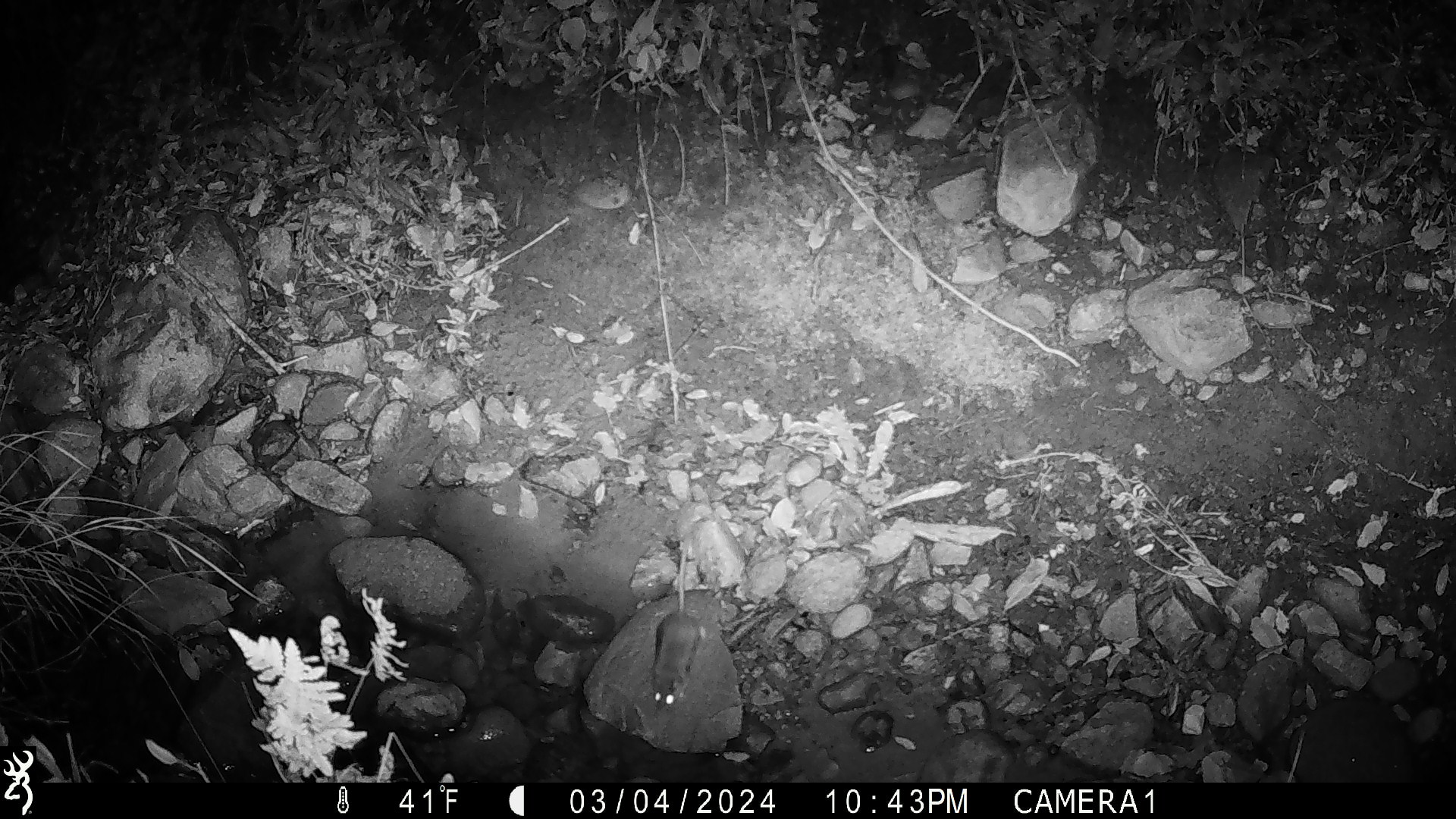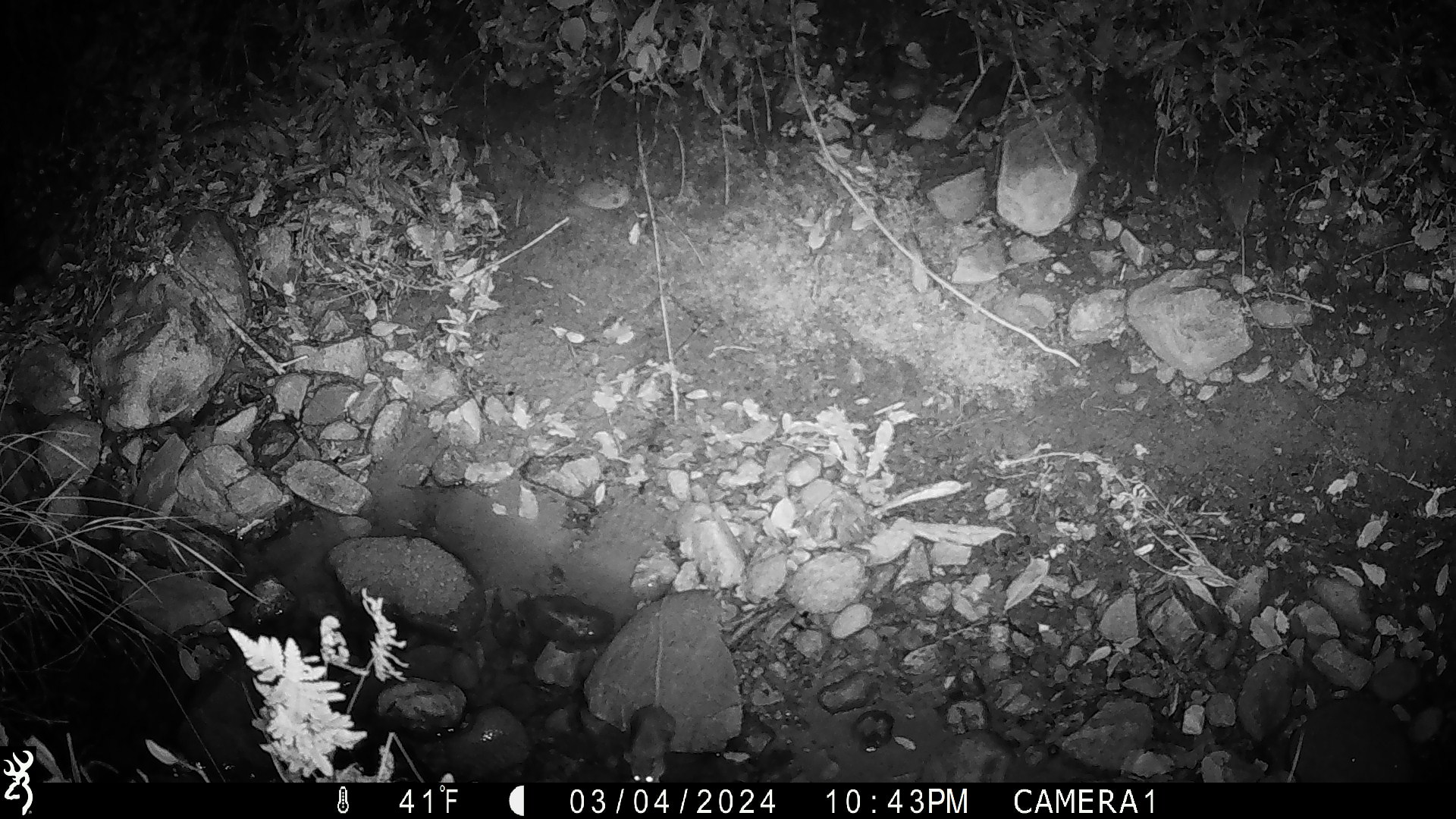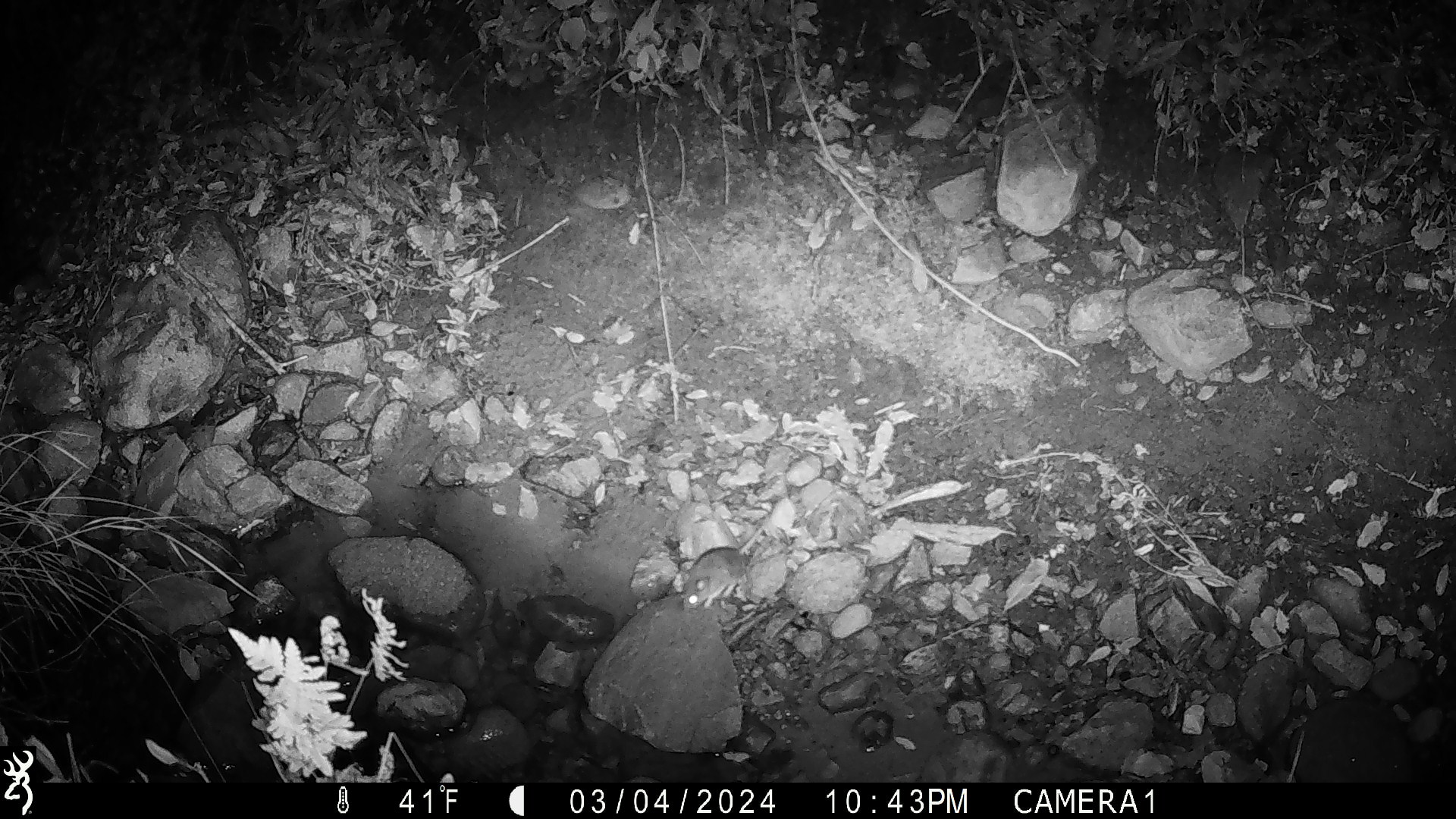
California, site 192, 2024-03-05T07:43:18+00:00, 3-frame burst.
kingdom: Animalia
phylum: Chordata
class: Mammalia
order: Rodentia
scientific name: Rodentia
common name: mouse or rat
Mouse or rat (Rodentia).